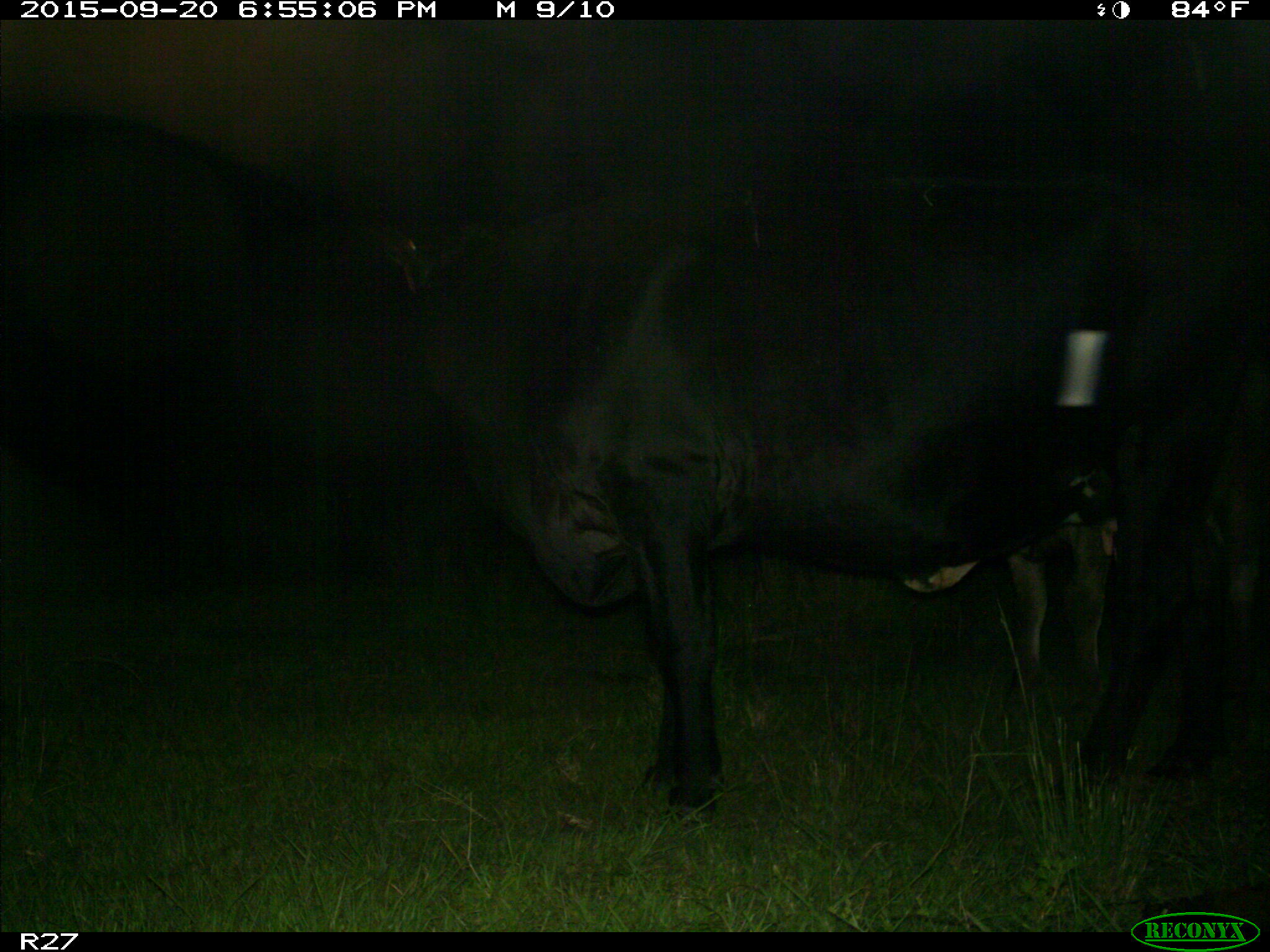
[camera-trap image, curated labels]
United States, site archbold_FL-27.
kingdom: Animalia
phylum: Chordata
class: Mammalia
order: Artiodactyla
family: Bovidae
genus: Bos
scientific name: Bos taurus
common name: domestic cow